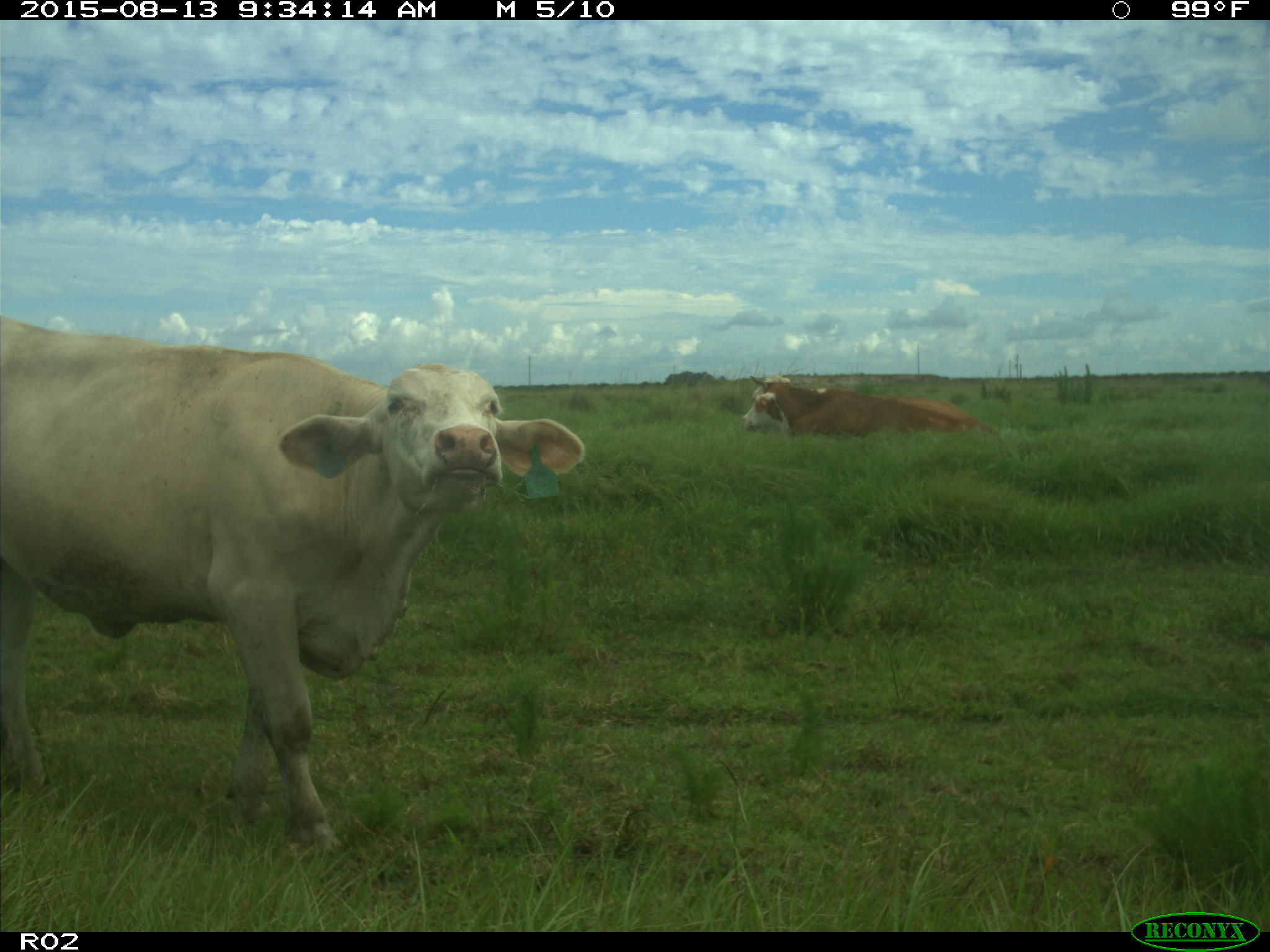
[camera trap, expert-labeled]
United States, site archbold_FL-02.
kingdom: Animalia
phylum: Chordata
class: Mammalia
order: Artiodactyla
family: Bovidae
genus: Bos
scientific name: Bos taurus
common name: domestic cow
Bos taurus (domestic cow).